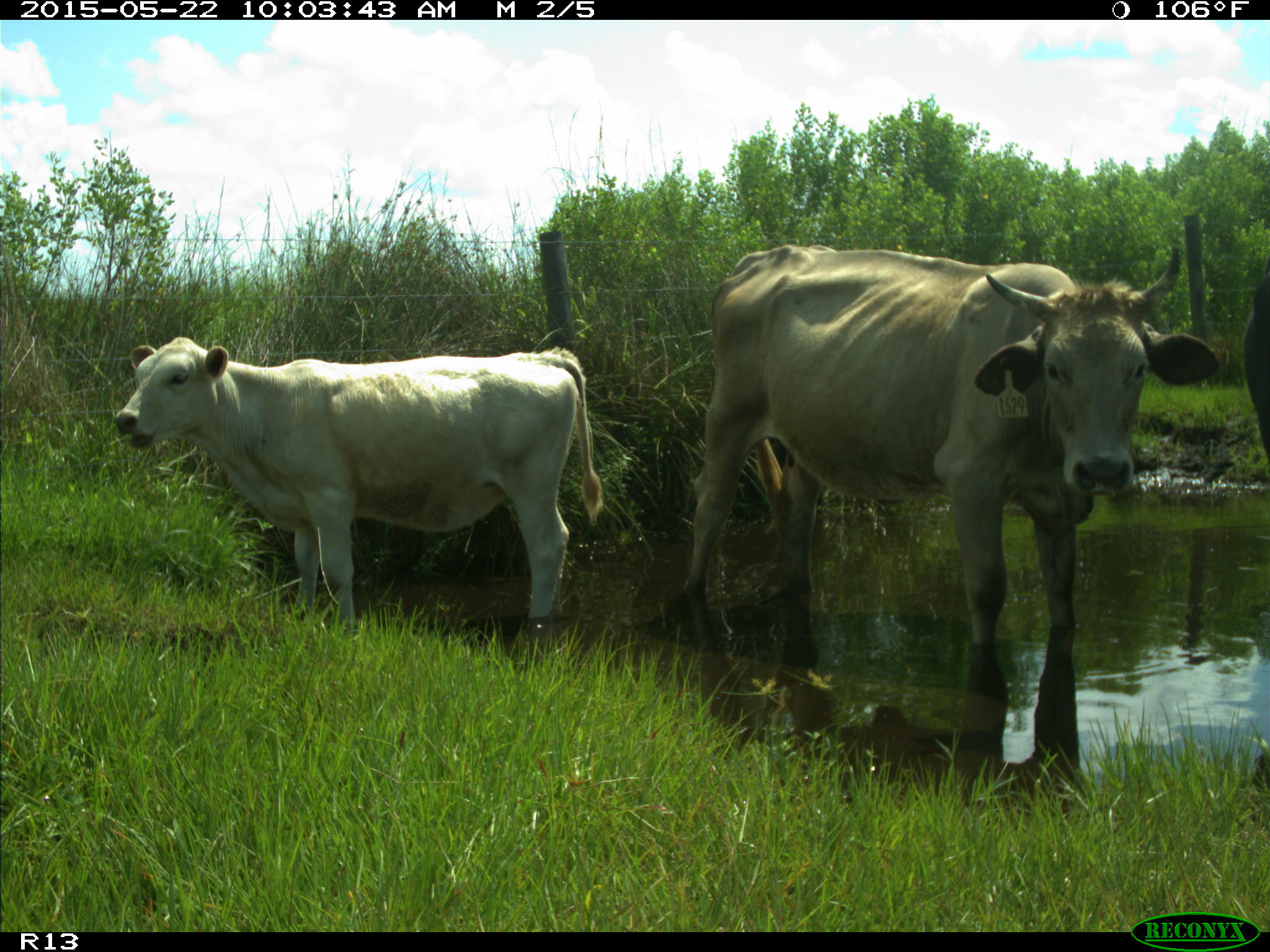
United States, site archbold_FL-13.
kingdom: Animalia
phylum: Chordata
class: Mammalia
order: Artiodactyla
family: Bovidae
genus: Bos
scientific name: Bos taurus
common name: domestic cow